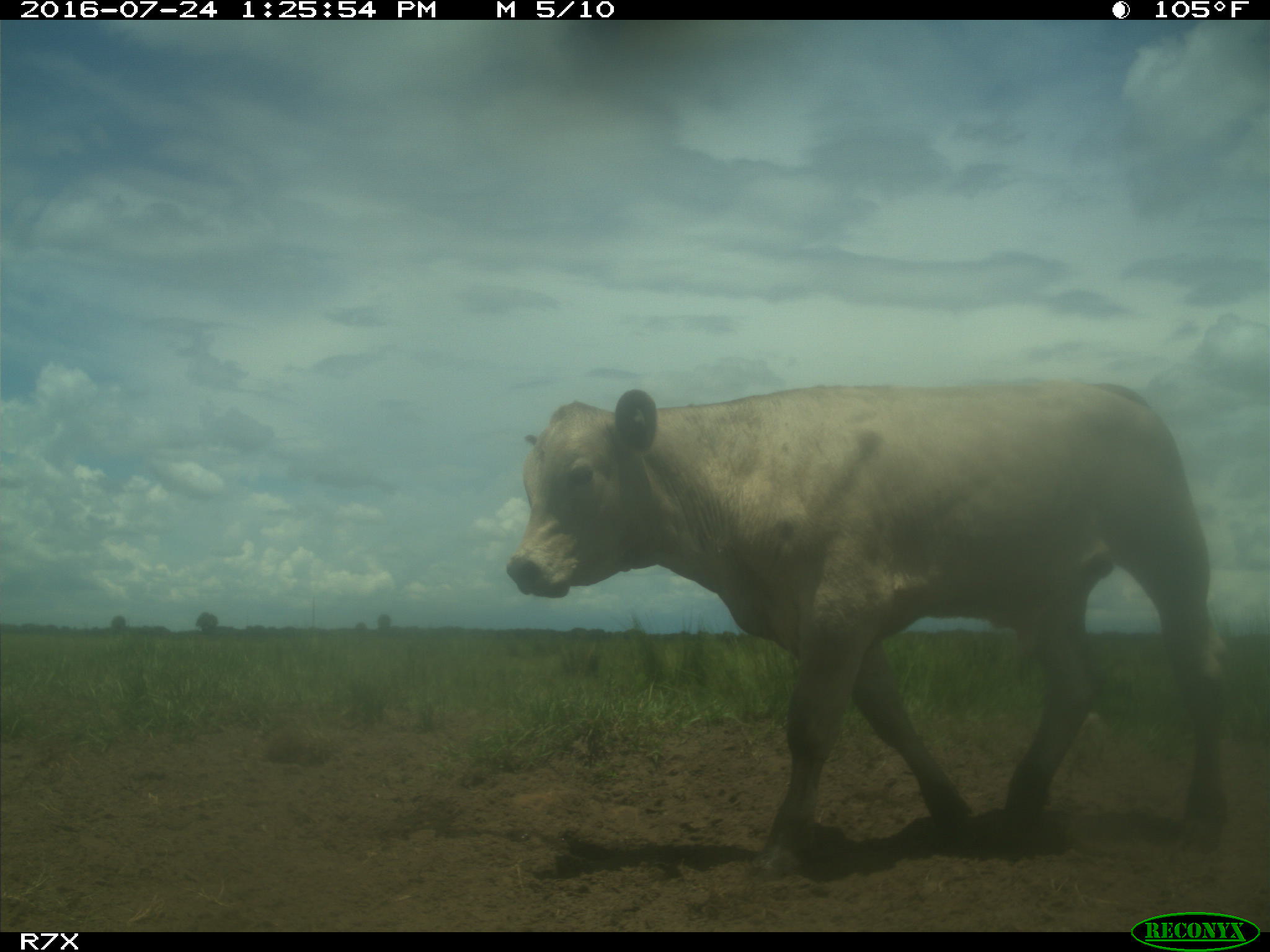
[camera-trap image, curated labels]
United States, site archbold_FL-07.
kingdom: Animalia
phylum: Chordata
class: Mammalia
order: Artiodactyla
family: Bovidae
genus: Bos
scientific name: Bos taurus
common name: domestic cow